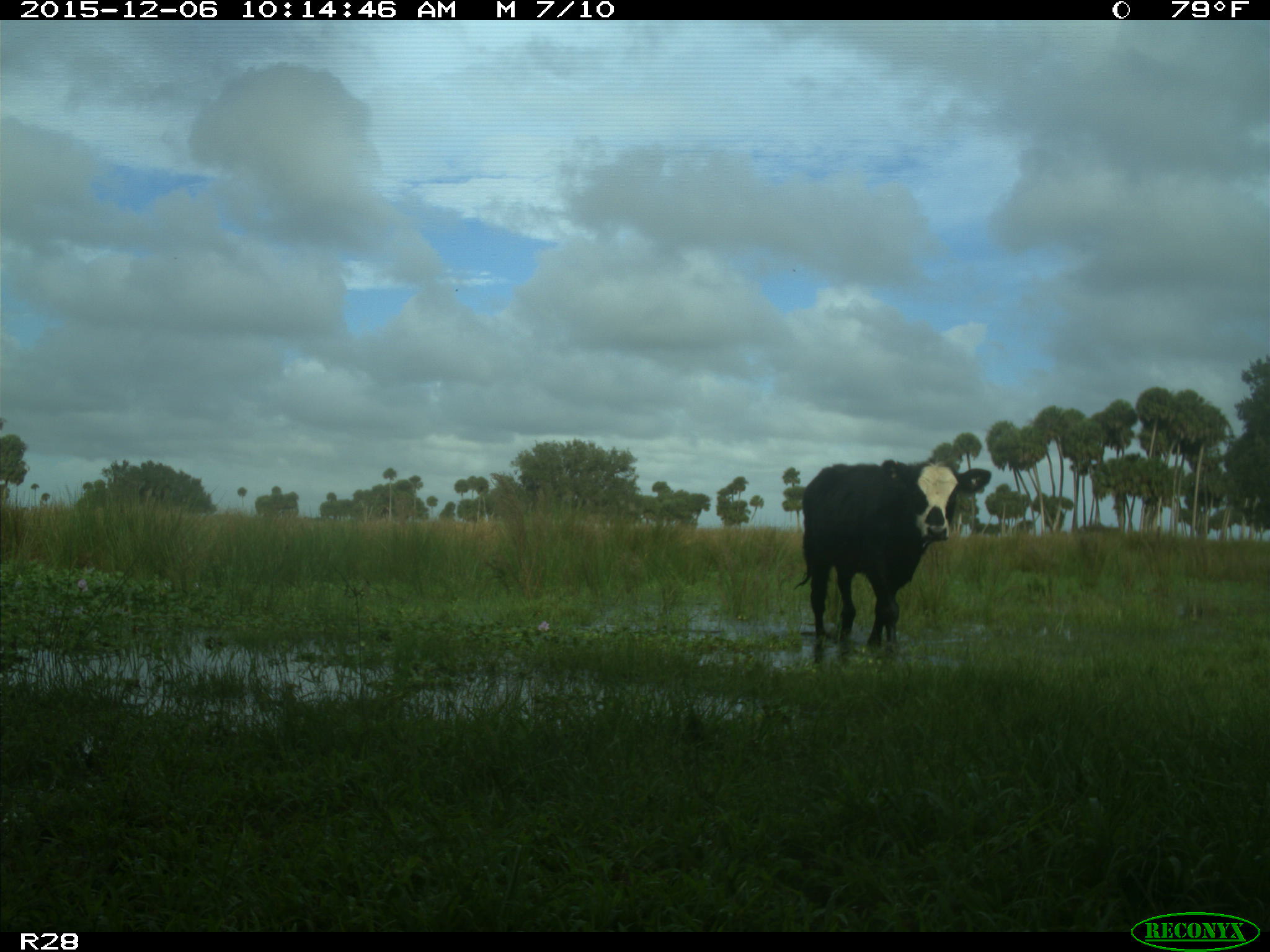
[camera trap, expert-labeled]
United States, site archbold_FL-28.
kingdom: Animalia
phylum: Chordata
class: Mammalia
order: Artiodactyla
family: Bovidae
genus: Bos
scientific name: Bos taurus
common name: domestic cow